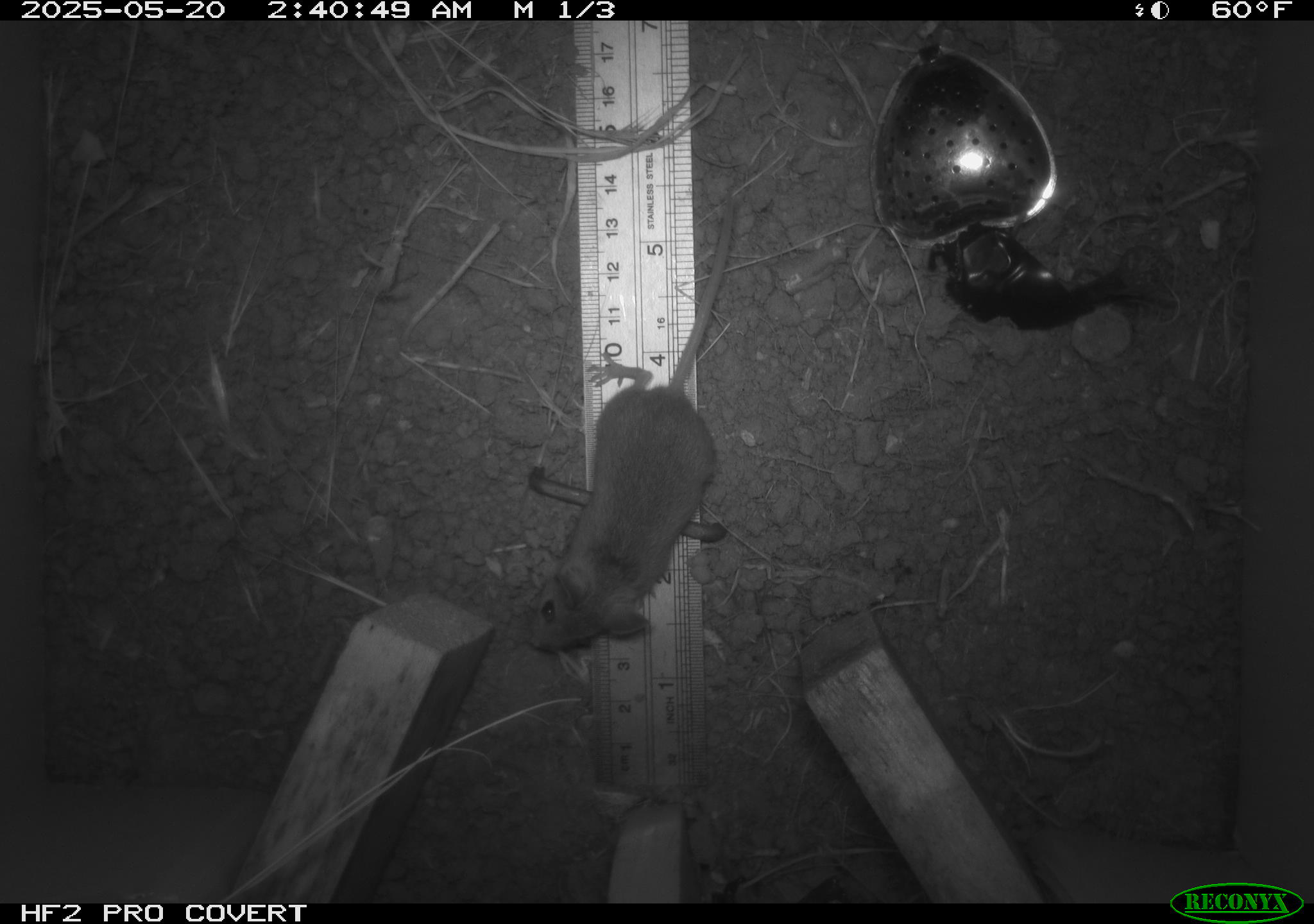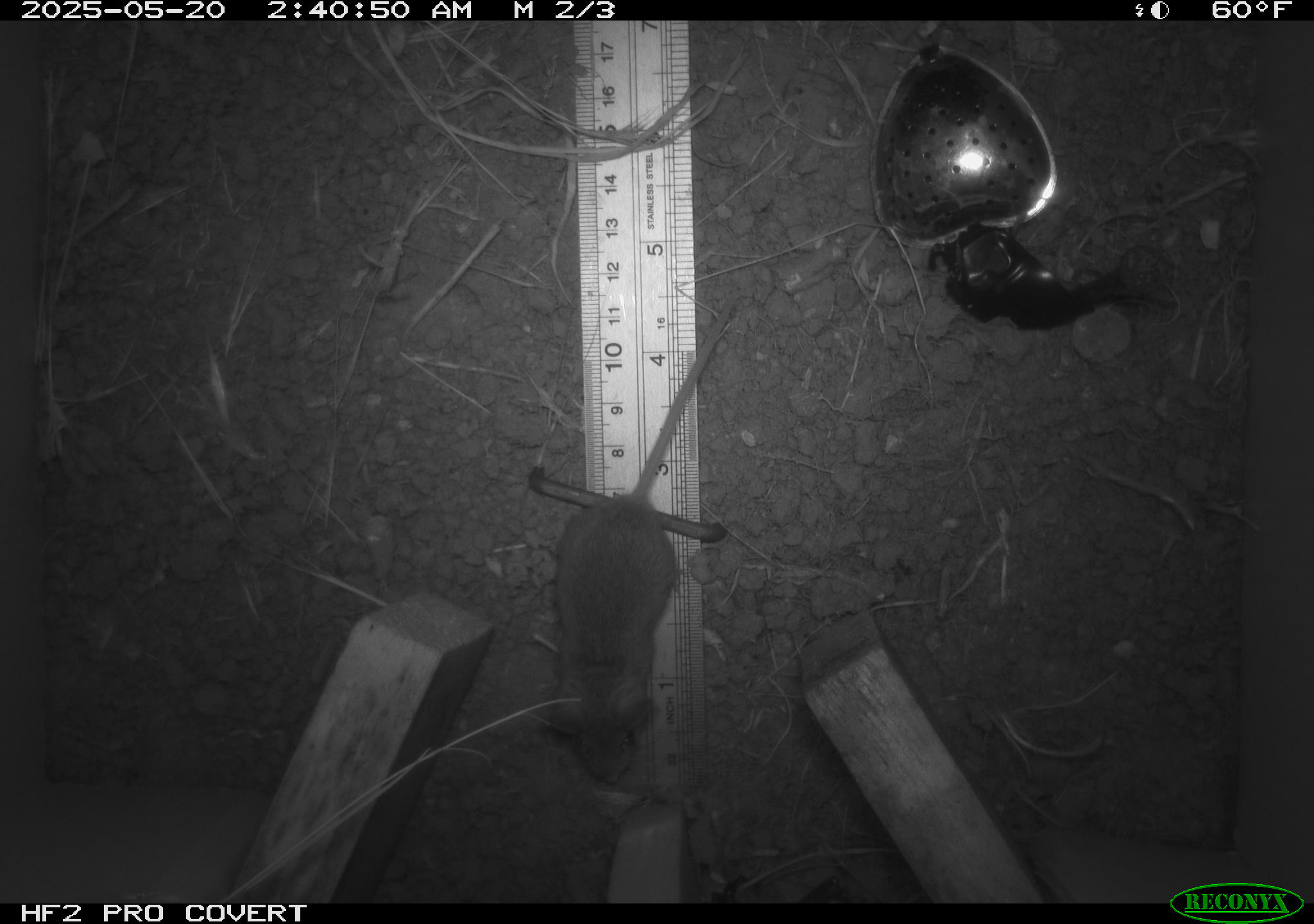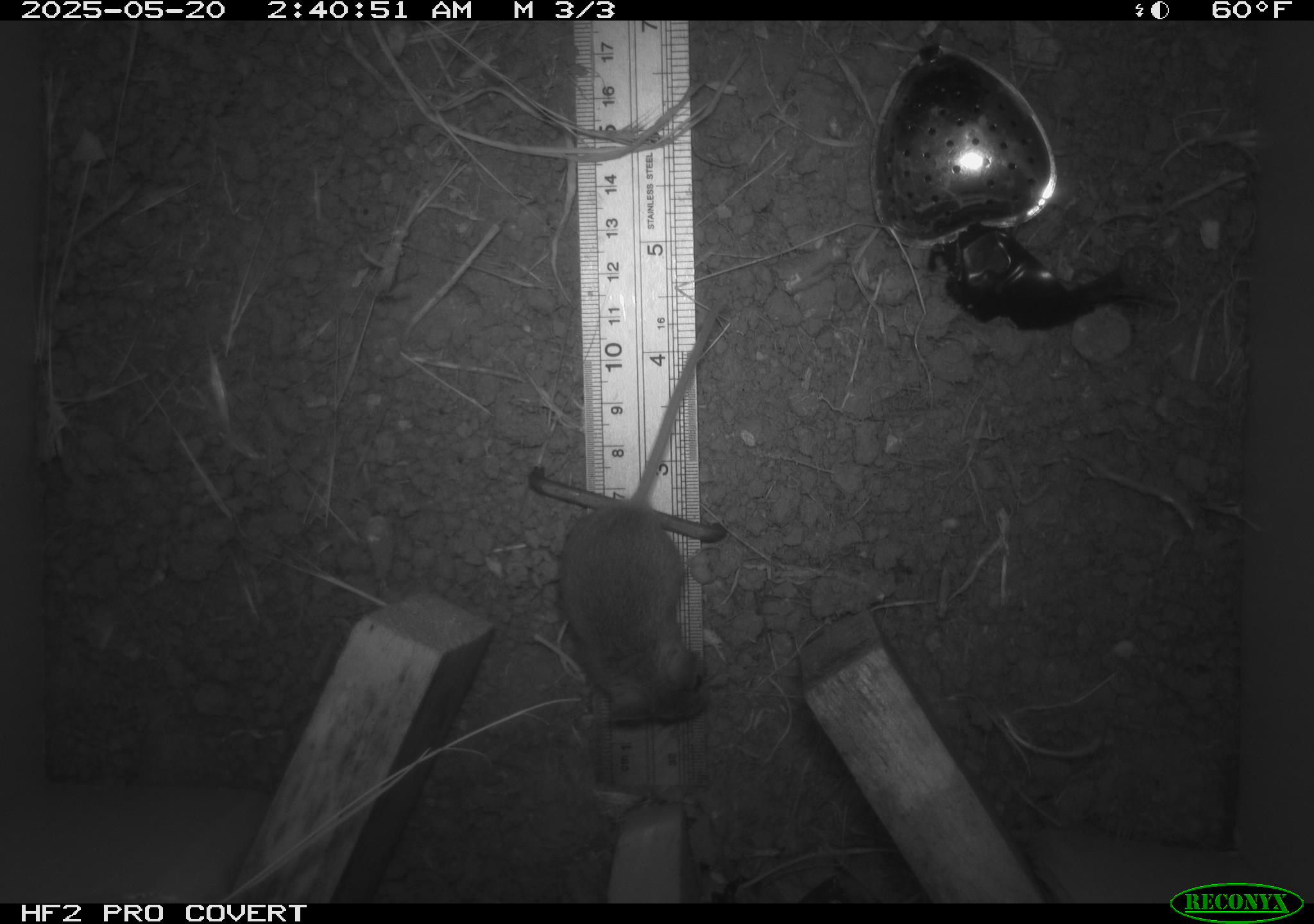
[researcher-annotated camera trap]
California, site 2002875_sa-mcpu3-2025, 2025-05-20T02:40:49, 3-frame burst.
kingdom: Animalia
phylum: Chordata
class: Mammalia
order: Rodentia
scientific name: Rodentia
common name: mouse species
Mouse species (Rodentia).